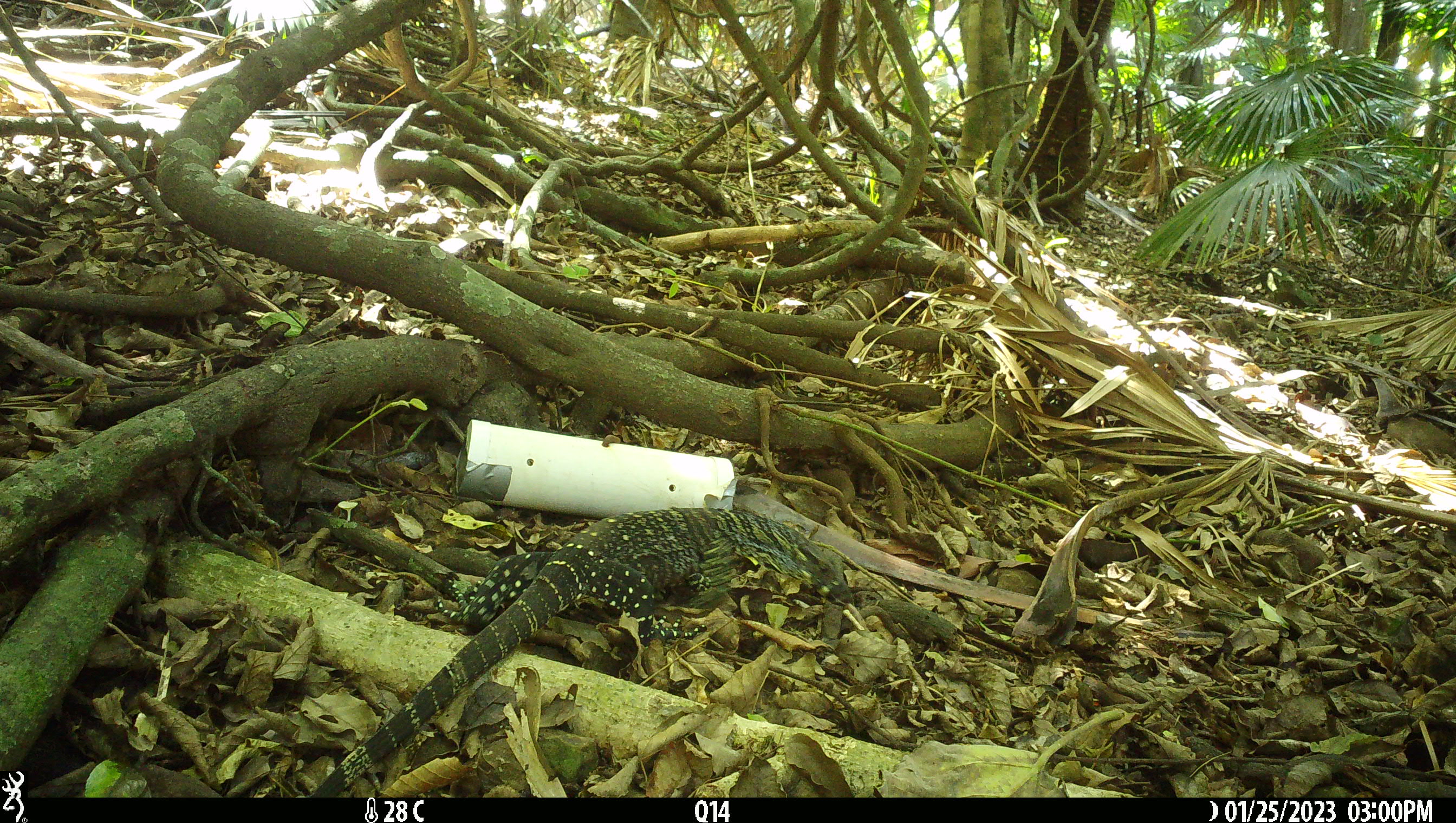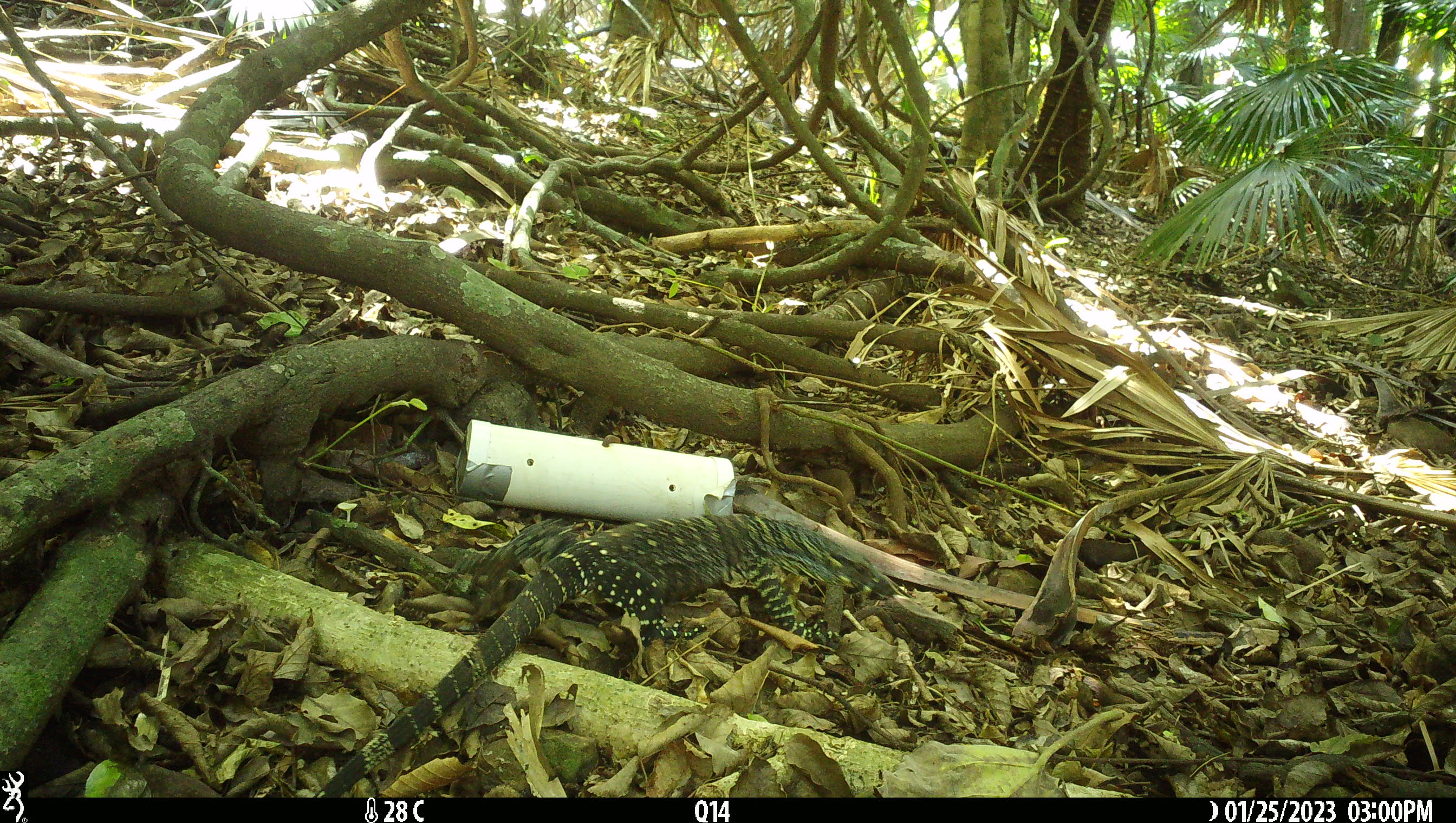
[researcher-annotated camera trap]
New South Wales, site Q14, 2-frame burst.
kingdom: Animalia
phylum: Chordata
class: Reptilia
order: Squamata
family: Varanidae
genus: Varanus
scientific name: Varanus varius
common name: lace monitor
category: goanna